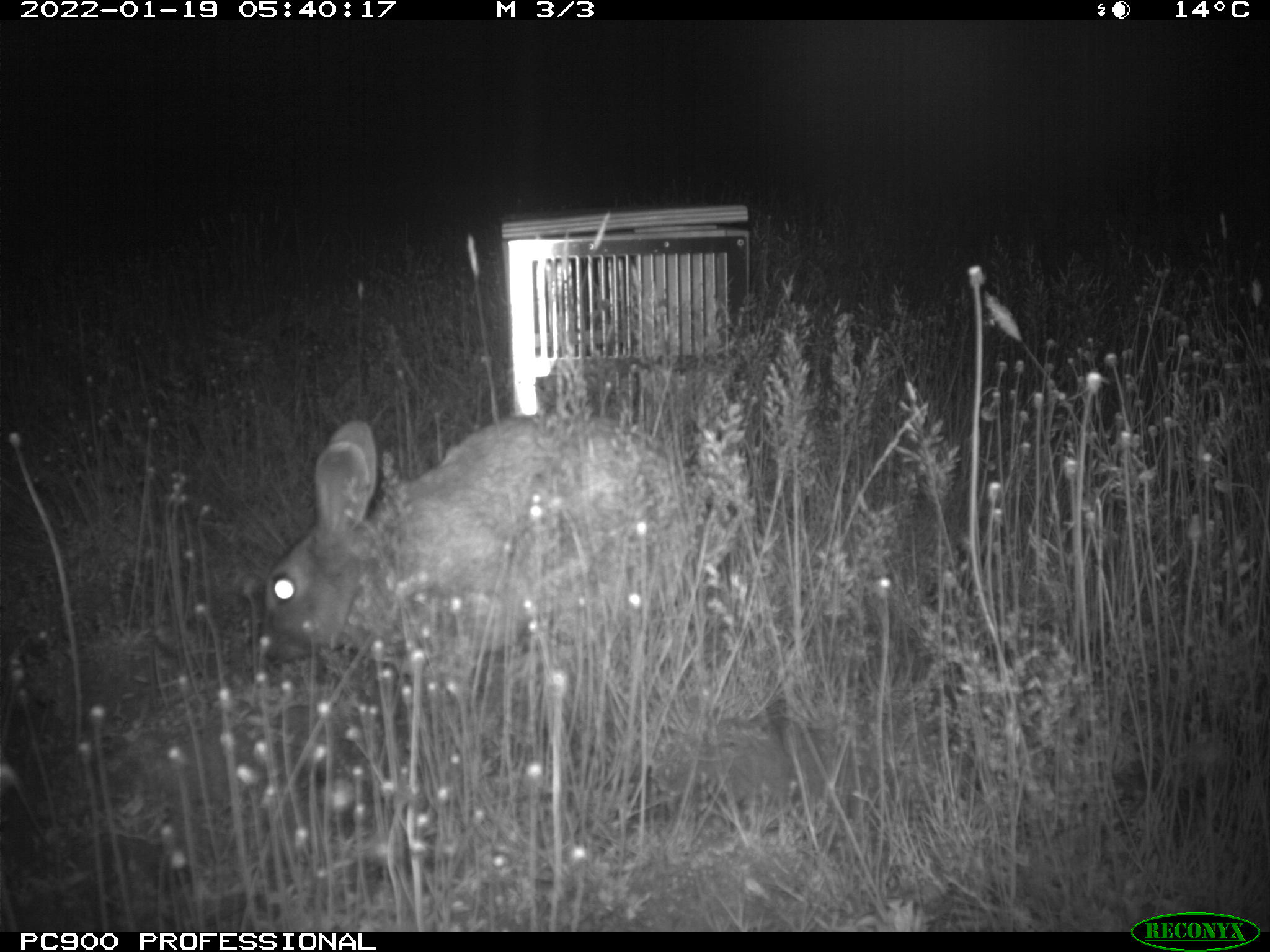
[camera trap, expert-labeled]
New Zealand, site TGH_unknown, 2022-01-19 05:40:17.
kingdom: Animalia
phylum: Chordata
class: Mammalia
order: Lagomorpha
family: Leporidae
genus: Oryctolagus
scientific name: Oryctolagus cuniculus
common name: european rabbit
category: rabbit